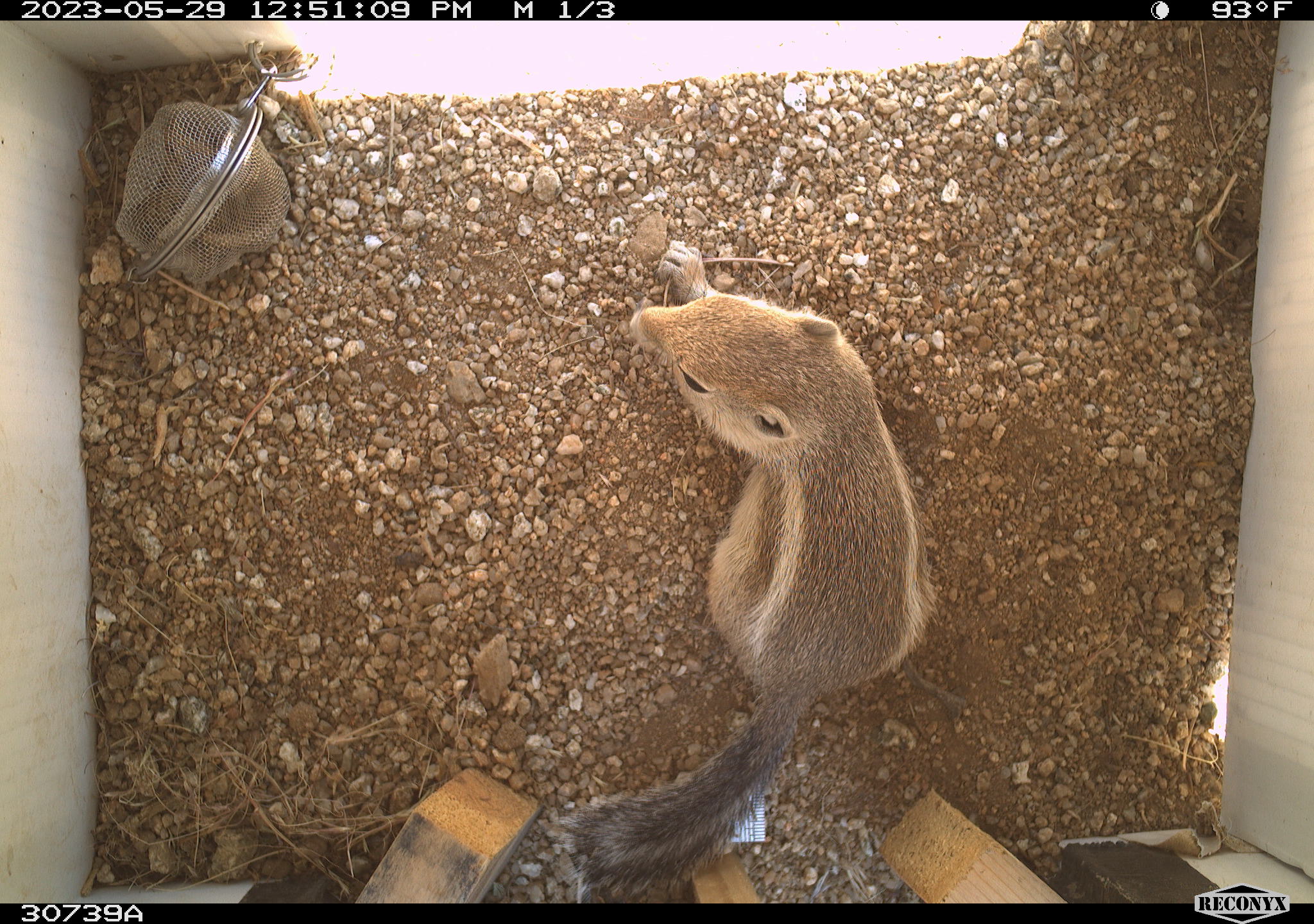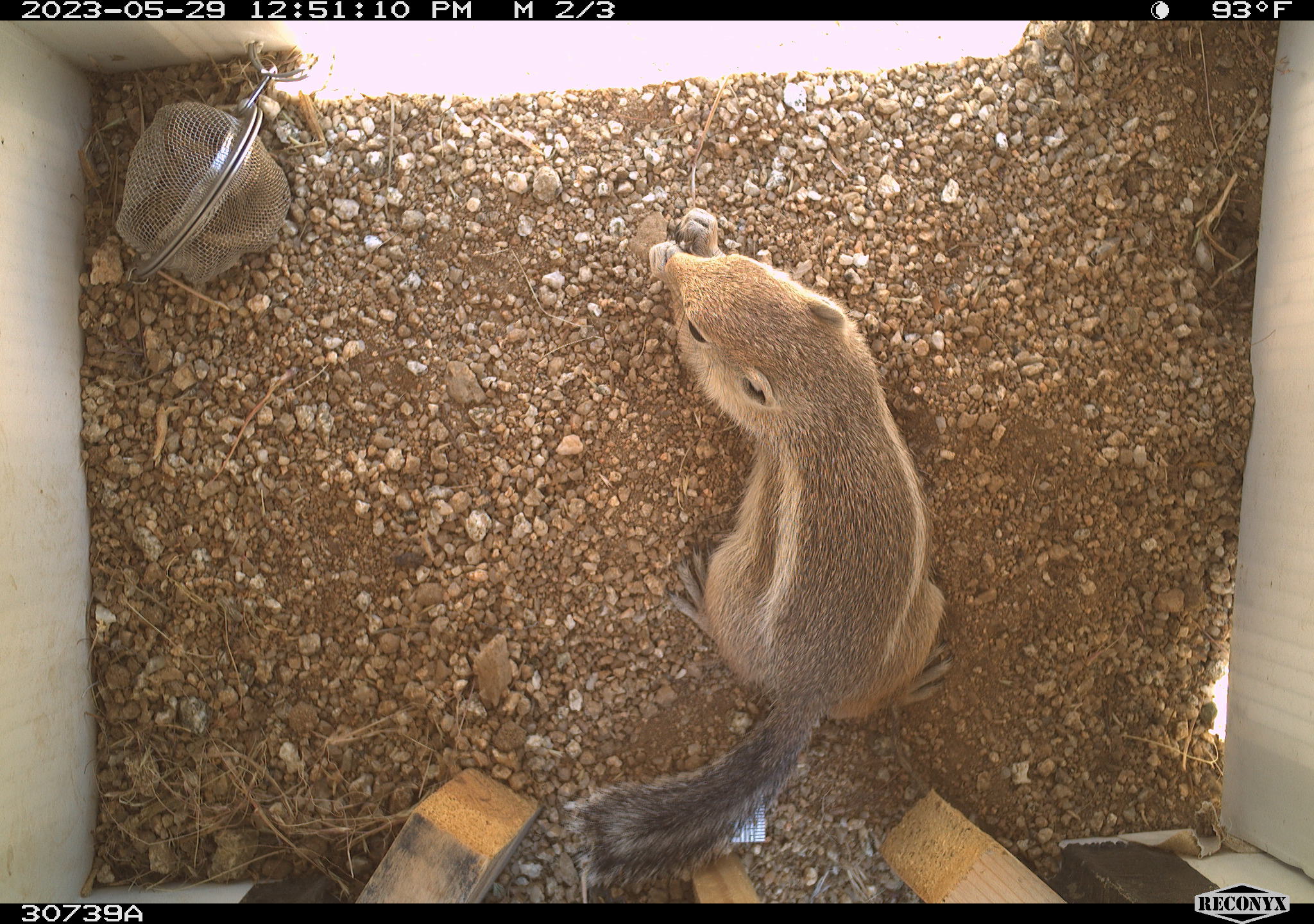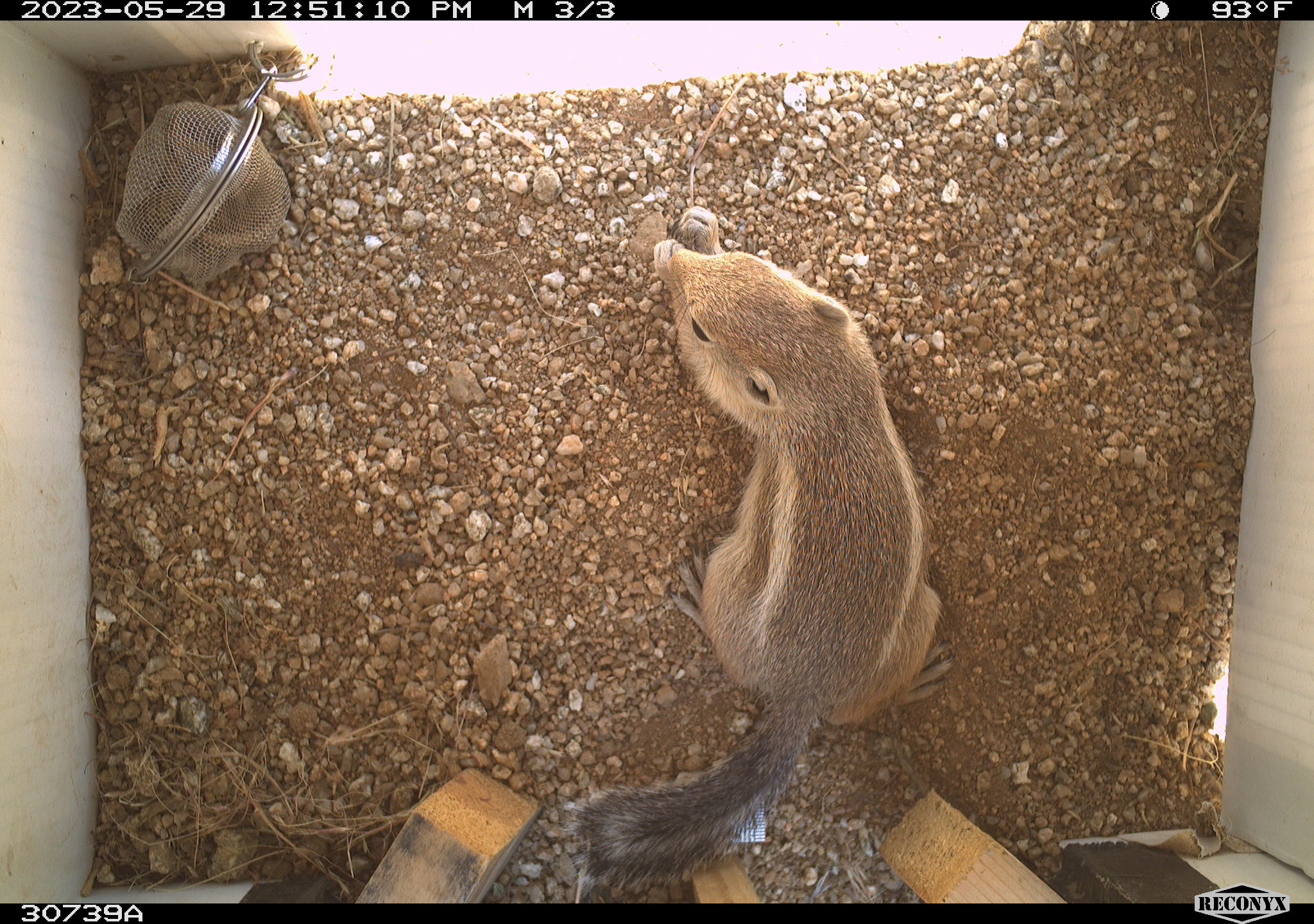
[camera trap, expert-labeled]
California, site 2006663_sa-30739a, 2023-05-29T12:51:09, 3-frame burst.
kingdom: Animalia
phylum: Chordata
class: Mammalia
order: Rodentia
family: Sciuridae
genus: Ammospermophilus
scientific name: Ammospermophilus leucurus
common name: white-tailed antelope squirrel